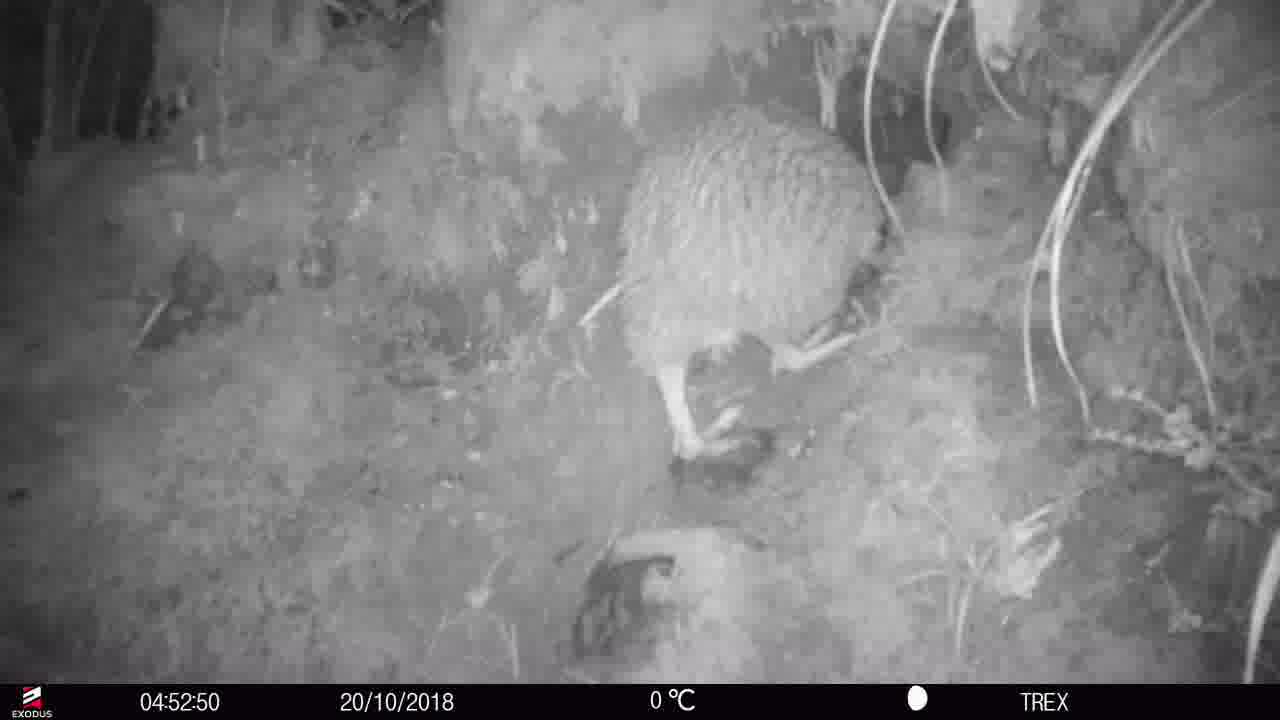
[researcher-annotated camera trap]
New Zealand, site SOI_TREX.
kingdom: Animalia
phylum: Chordata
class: Aves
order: Apterygiformes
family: Apterygidae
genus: Apteryx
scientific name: Apteryx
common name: kiwi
Kiwi (Apteryx).